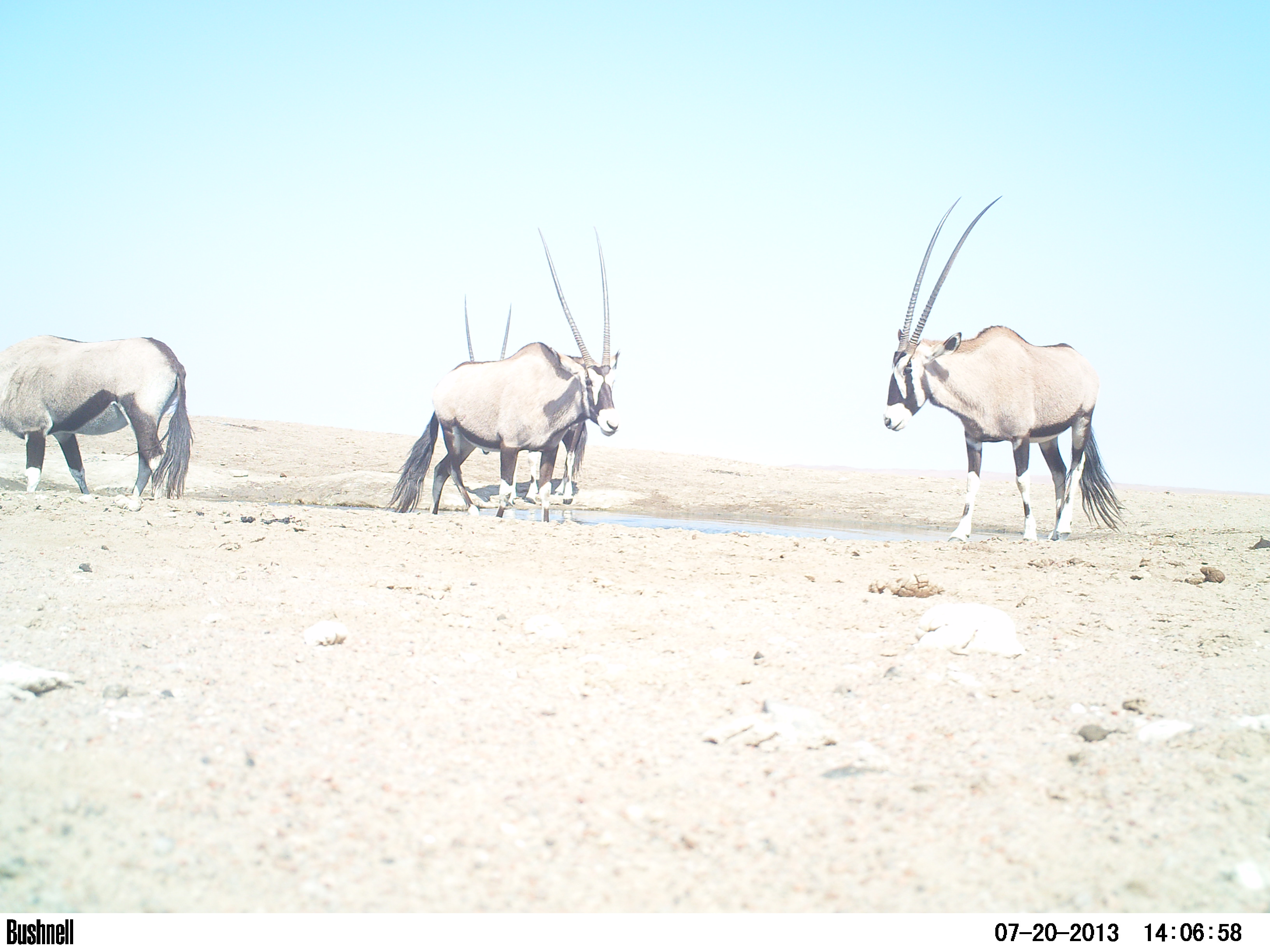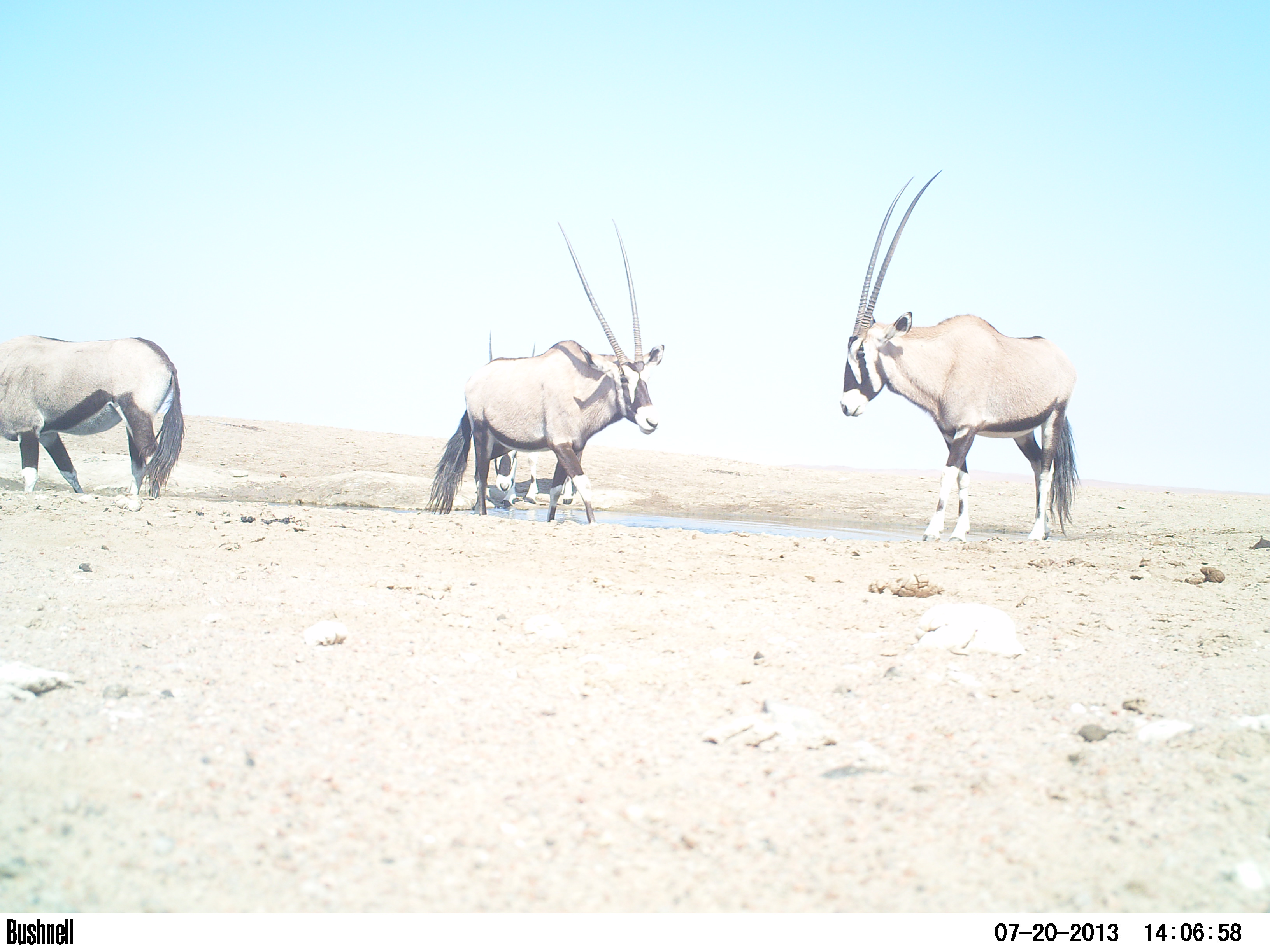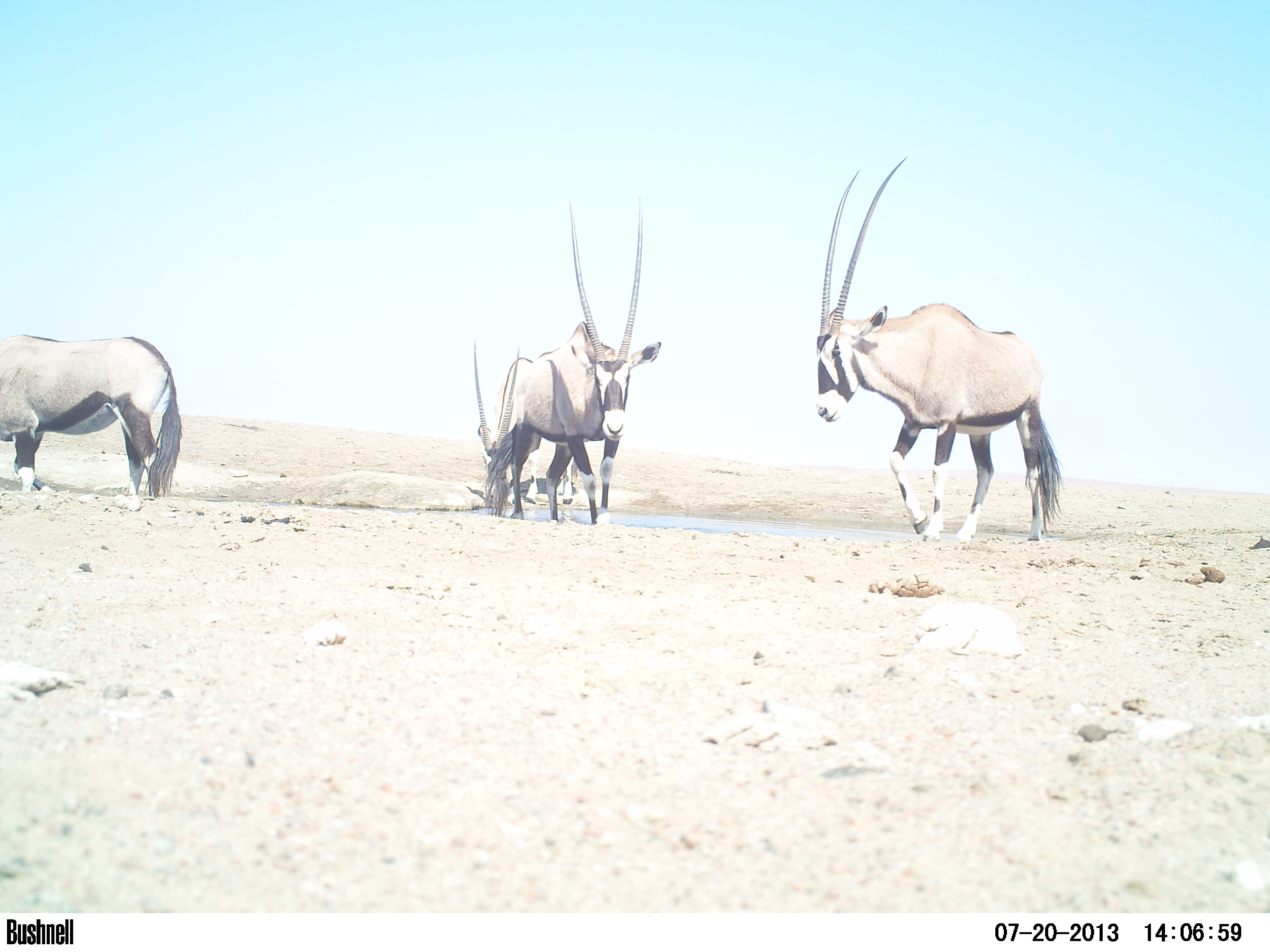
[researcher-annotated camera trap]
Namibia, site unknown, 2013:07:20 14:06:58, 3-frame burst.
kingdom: Animalia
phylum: Chordata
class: Mammalia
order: Artiodactyla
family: Bovidae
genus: Oryx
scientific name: Oryx gazella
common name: gemsbok